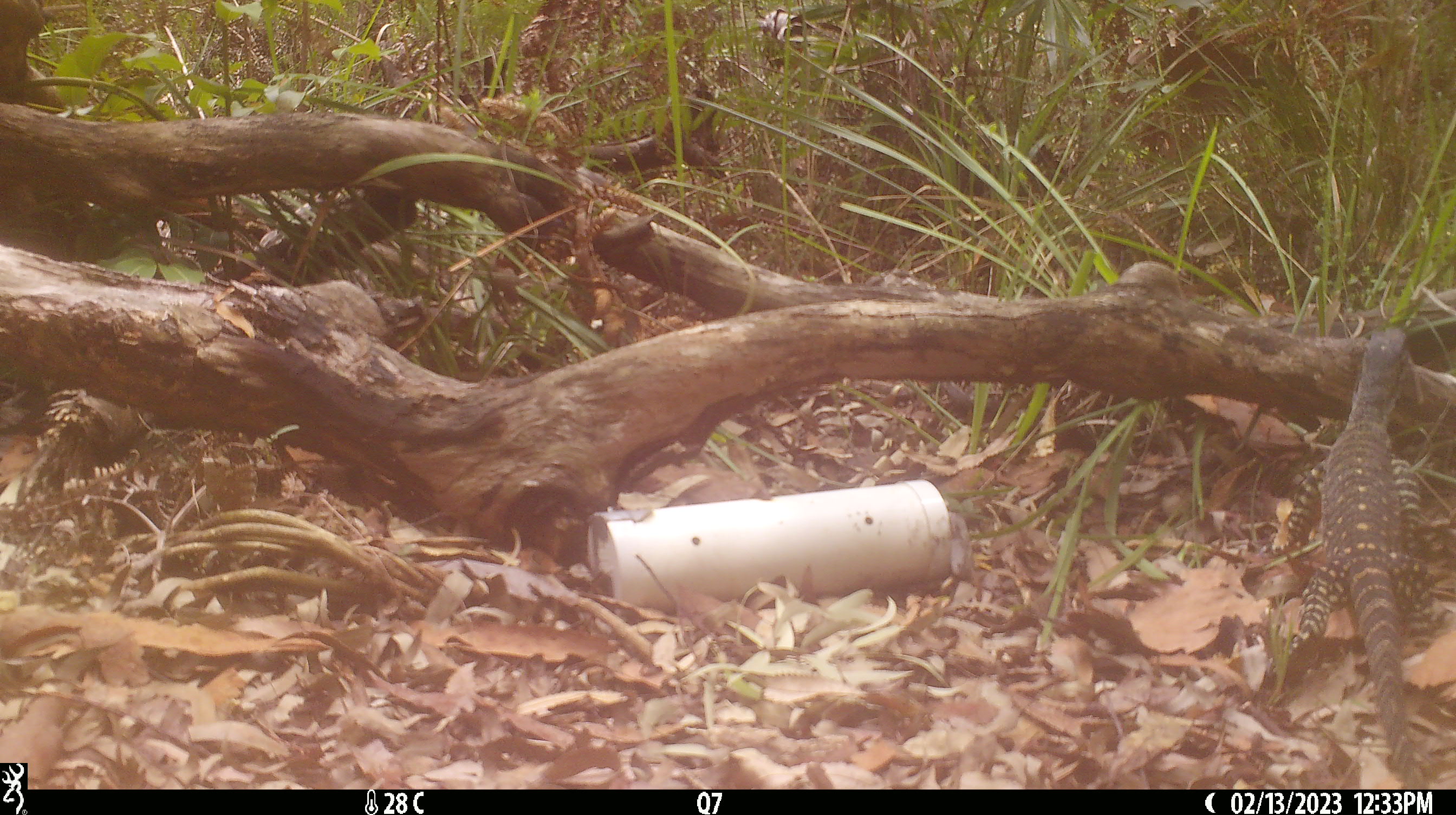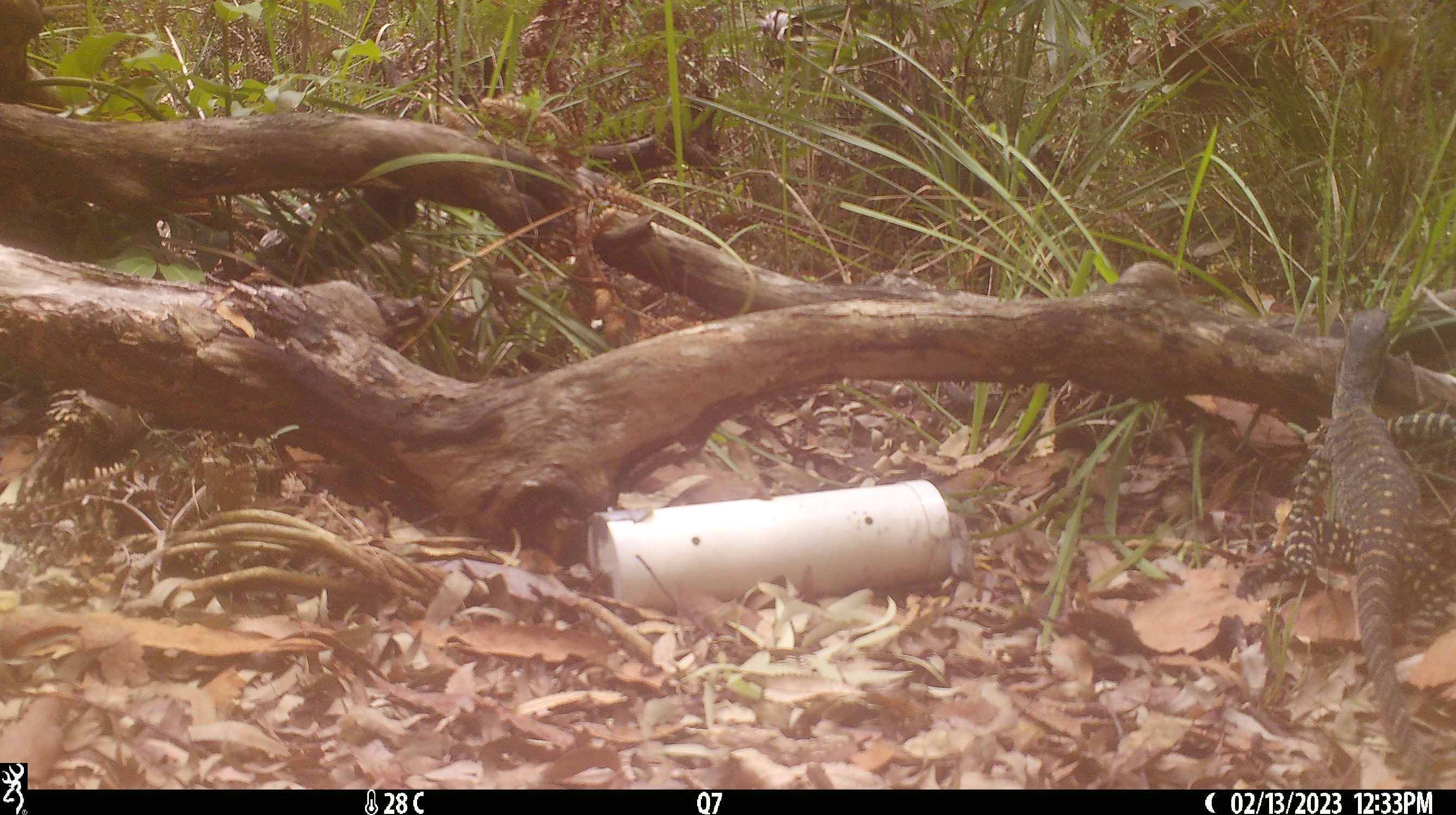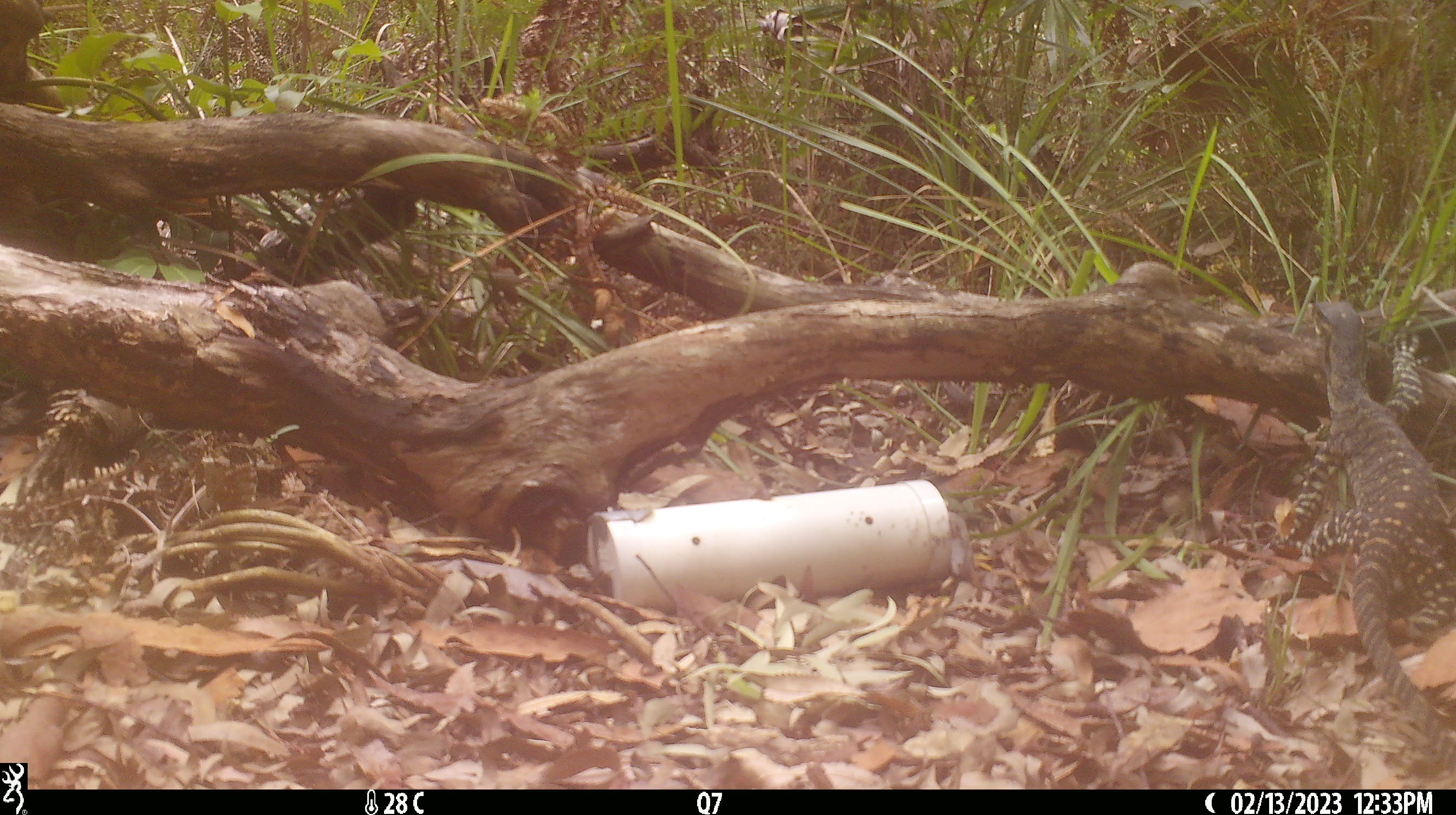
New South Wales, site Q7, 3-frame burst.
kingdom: Animalia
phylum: Chordata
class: Reptilia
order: Squamata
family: Varanidae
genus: Varanus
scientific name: Varanus varius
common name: lace monitor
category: goanna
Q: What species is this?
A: Goanna (lace monitor) (Varanus varius).